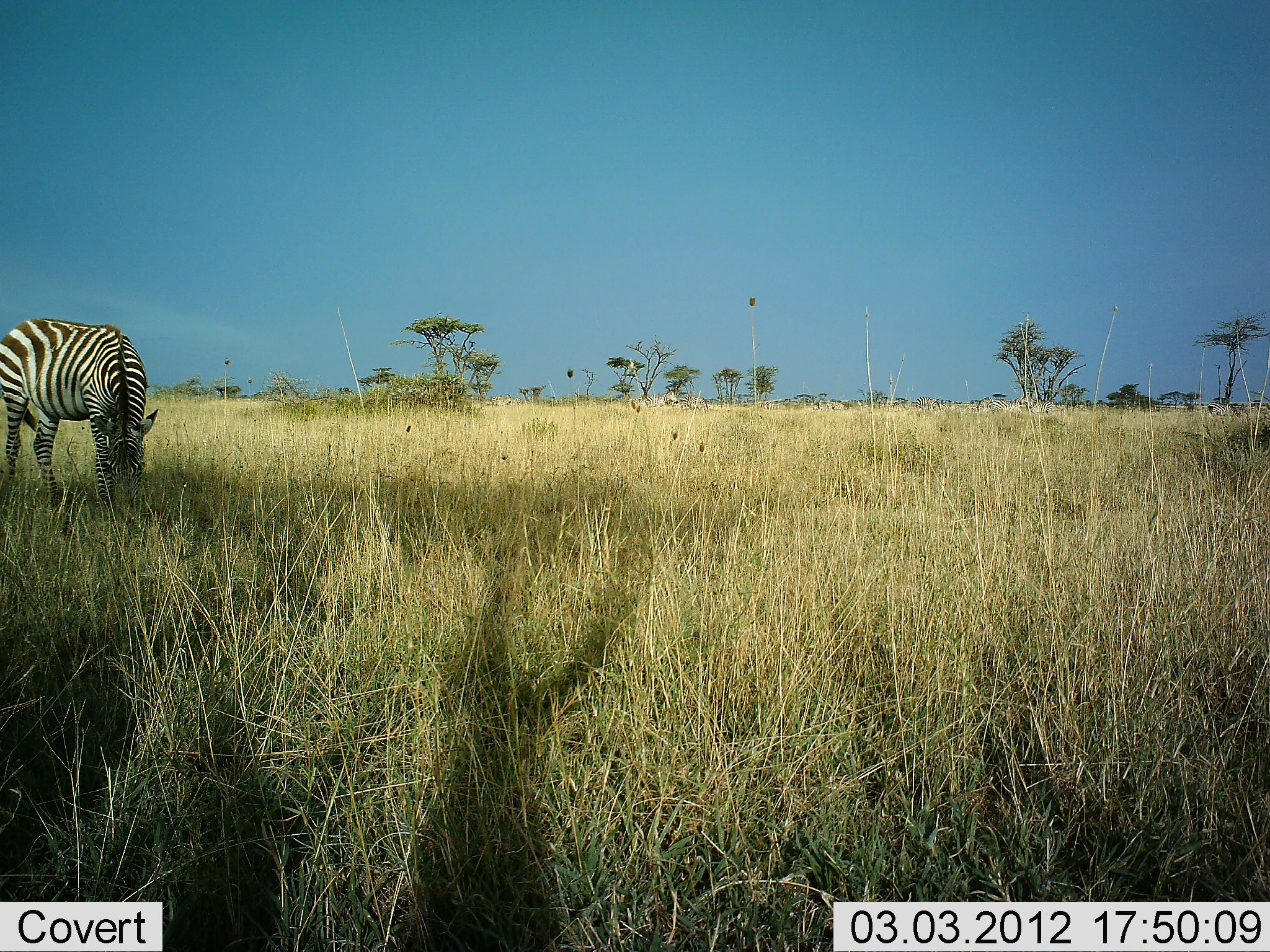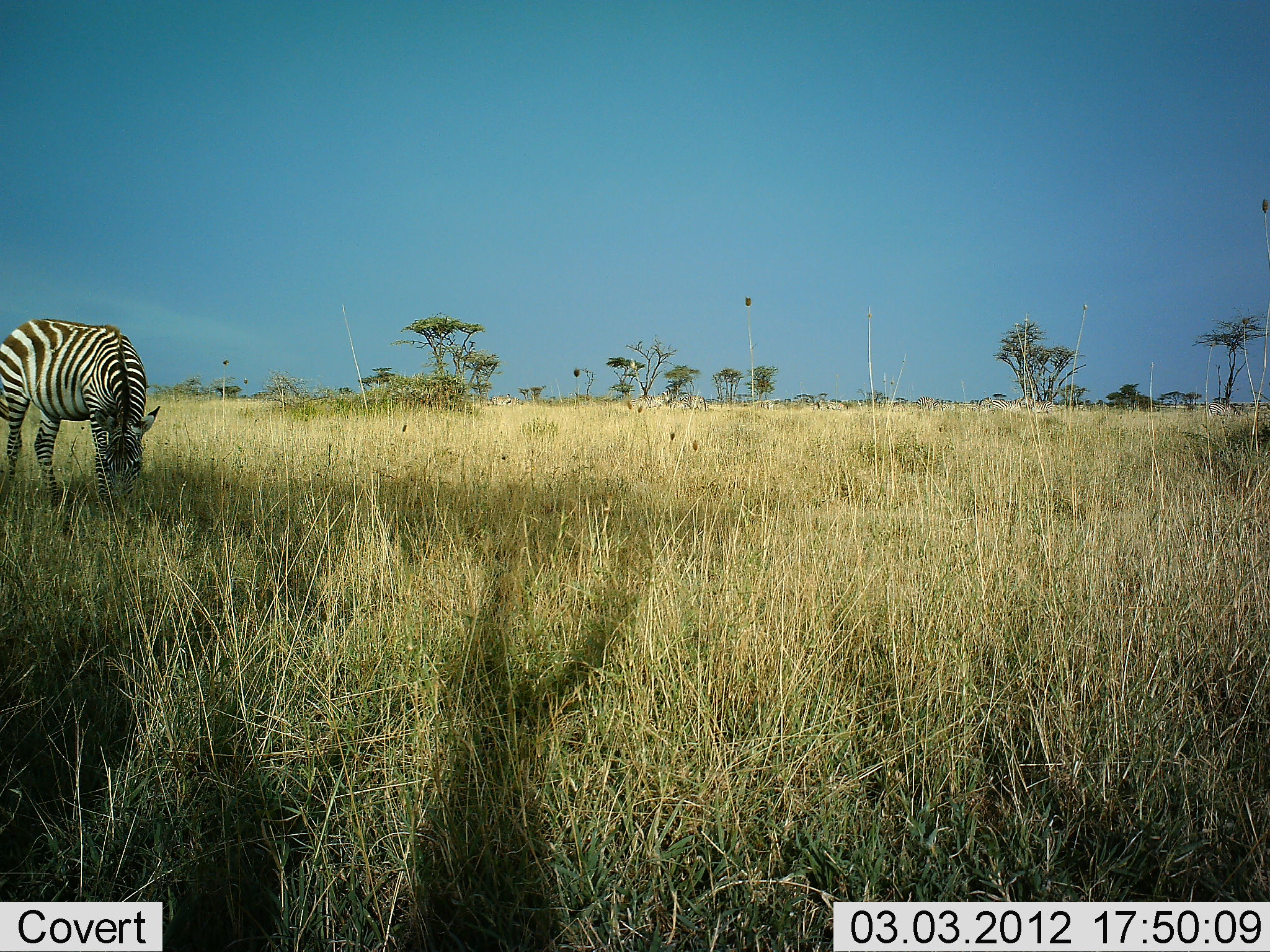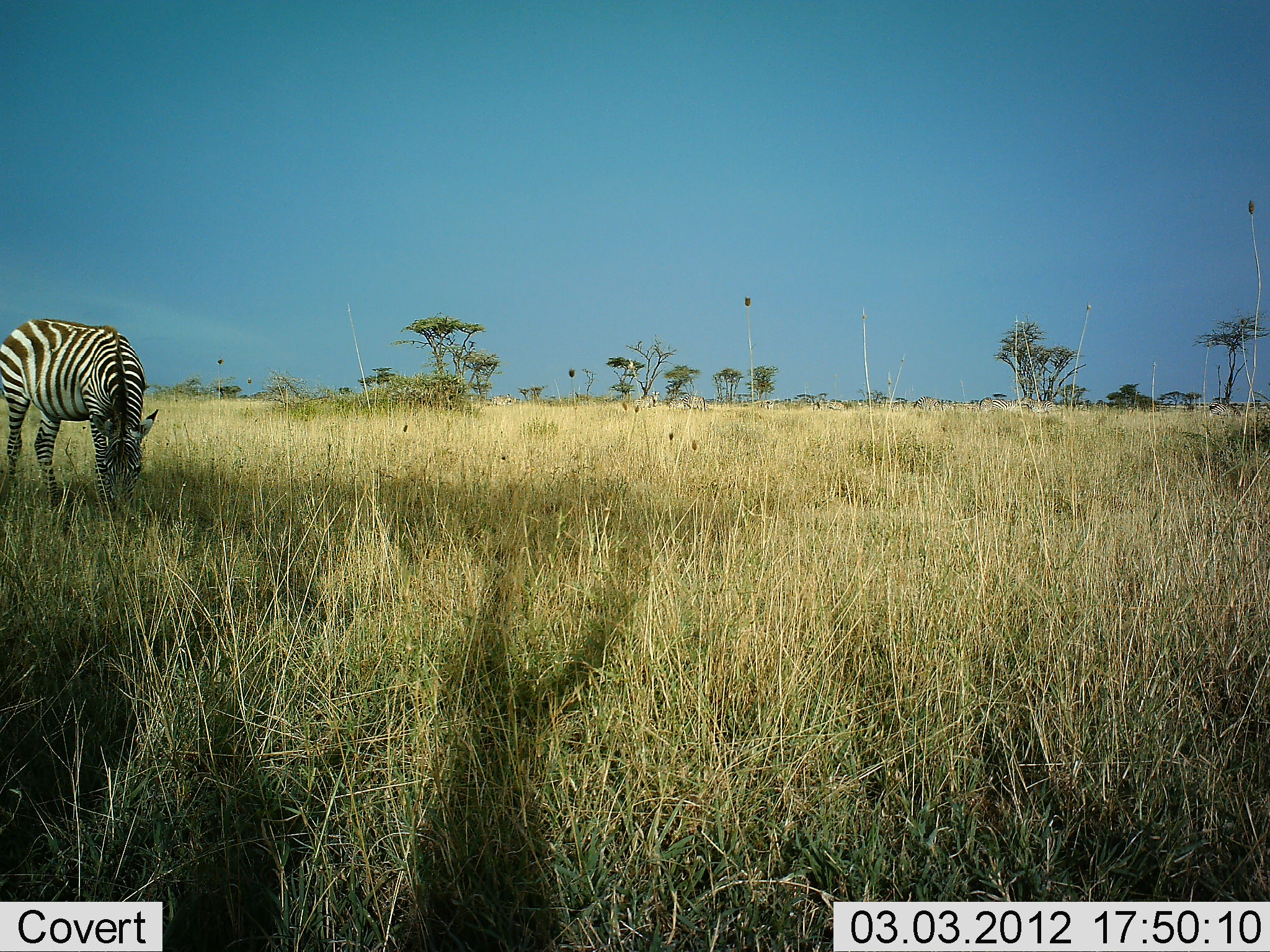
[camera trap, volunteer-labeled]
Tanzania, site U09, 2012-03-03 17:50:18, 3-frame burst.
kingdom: Animalia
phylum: Chordata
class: Mammalia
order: Perissodactyla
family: Equidae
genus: Equus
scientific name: Equus quagga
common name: plains zebra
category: zebra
Zebra (plains zebra) (Equus quagga), count 1. Behavior (volunteer vote fractions): standing 19%, resting 0%, moving 0%, interacting 0%. Young present (vote fraction): 0%. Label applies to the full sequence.